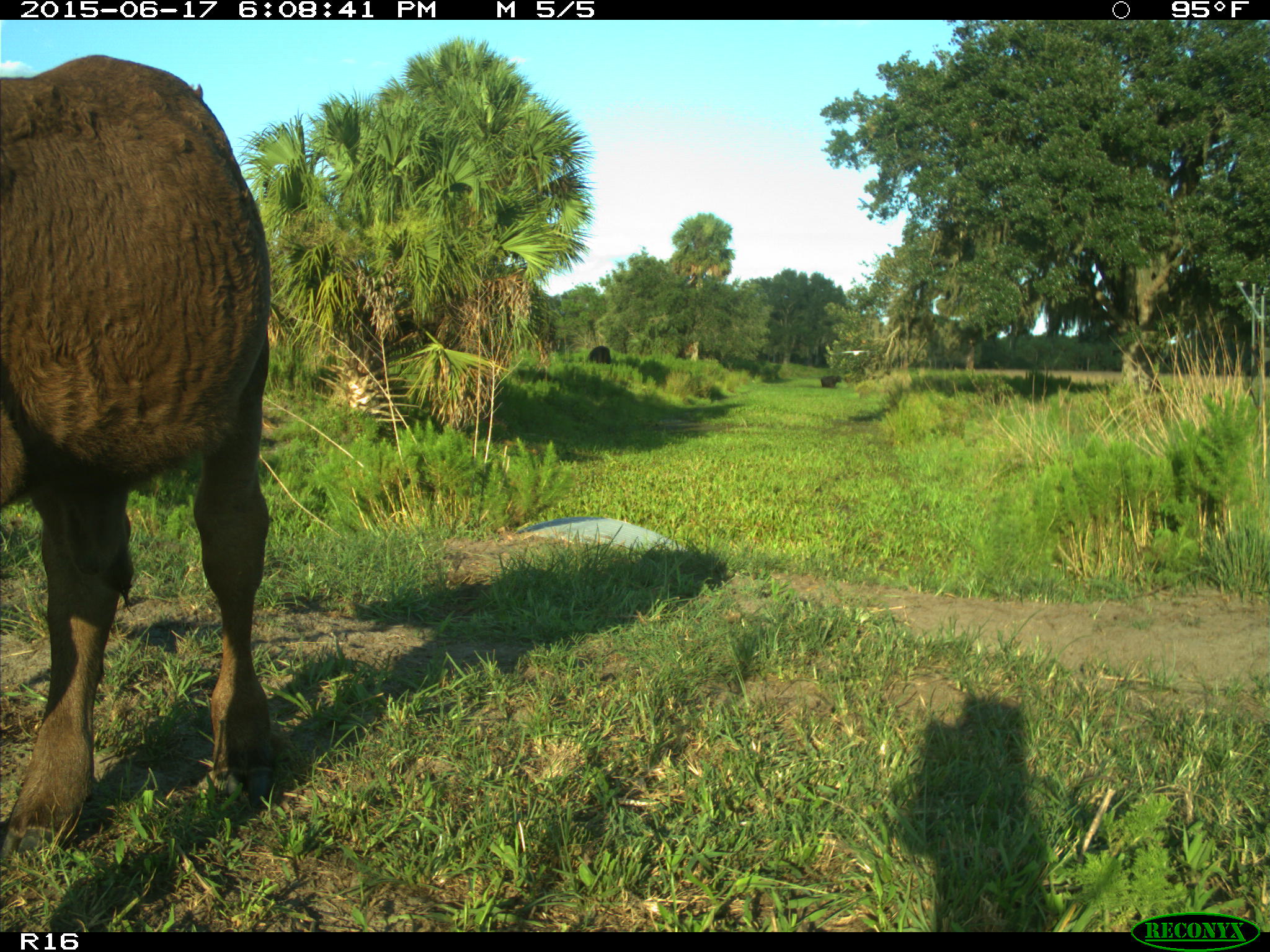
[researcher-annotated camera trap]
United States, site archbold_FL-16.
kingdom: Animalia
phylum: Chordata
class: Mammalia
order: Artiodactyla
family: Bovidae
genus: Bos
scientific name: Bos taurus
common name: domestic cow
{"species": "Bos taurus (domestic cow)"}